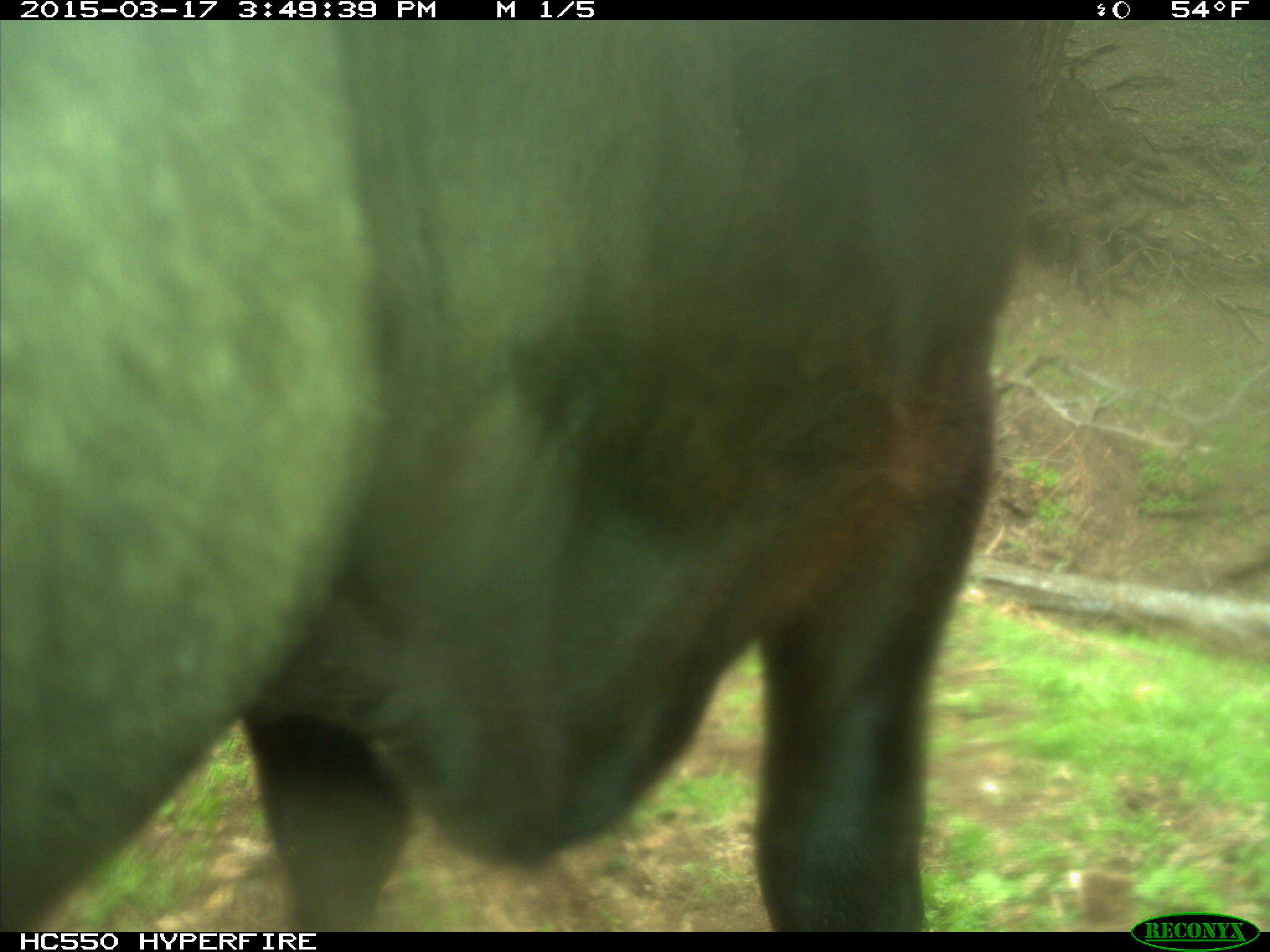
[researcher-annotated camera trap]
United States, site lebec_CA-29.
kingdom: Animalia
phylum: Chordata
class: Mammalia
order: Artiodactyla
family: Bovidae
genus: Bos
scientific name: Bos taurus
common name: domestic cow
Bos taurus (domestic cow).